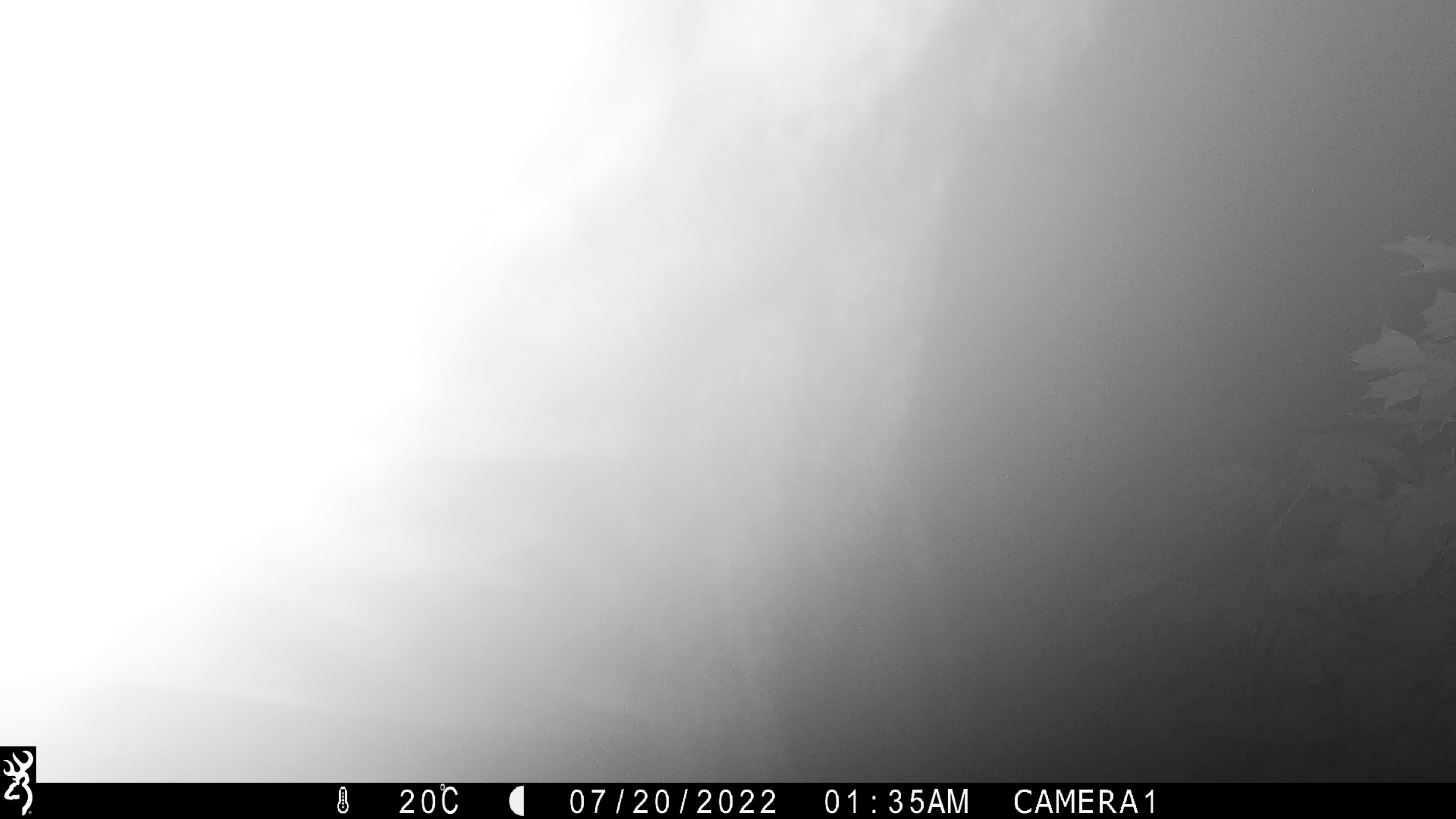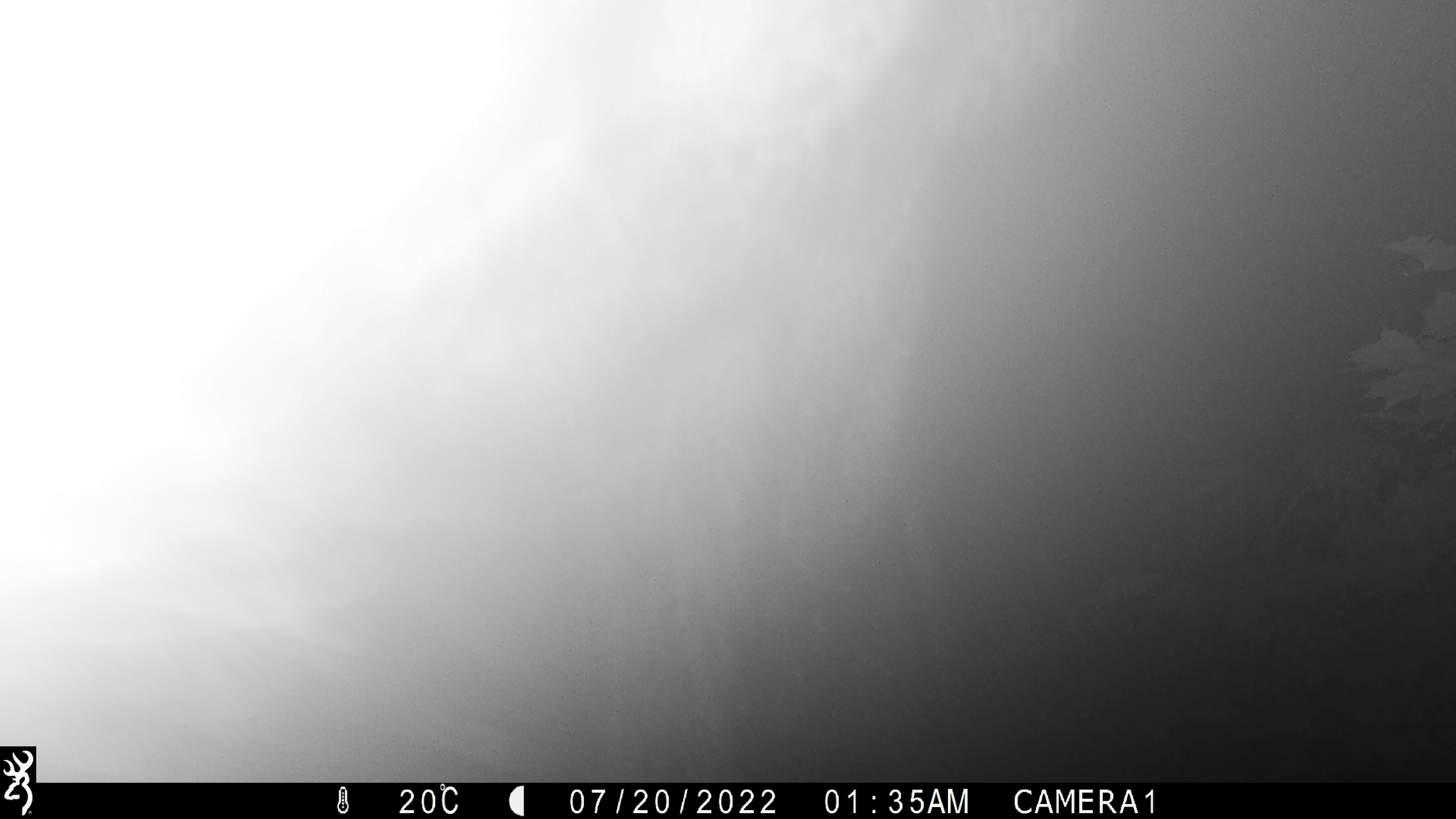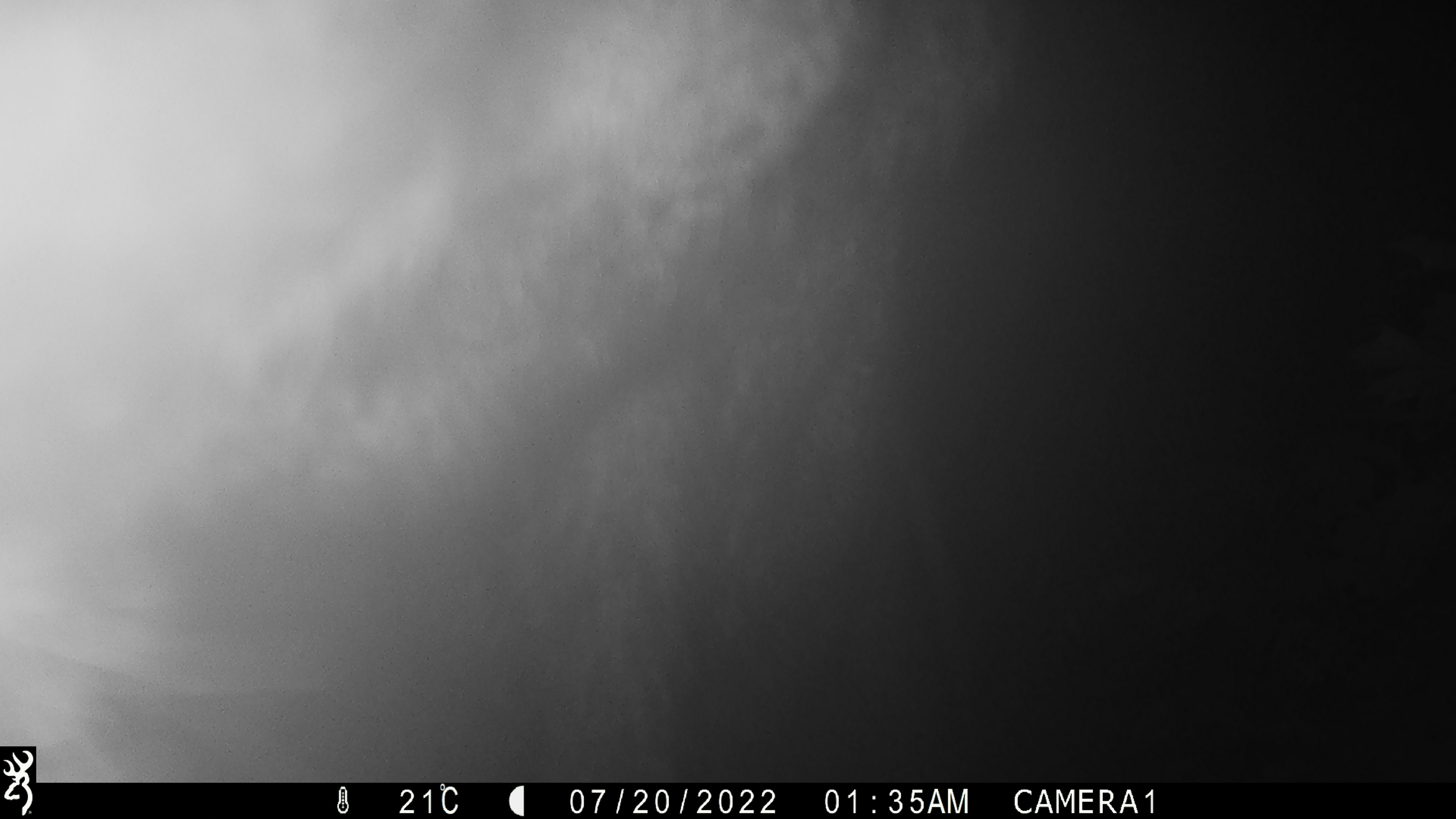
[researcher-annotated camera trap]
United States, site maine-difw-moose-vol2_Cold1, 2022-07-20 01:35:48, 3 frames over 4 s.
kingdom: Animalia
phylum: Chordata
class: Mammalia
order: Artiodactyla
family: Cervidae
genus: Alces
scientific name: Alces alces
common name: moose